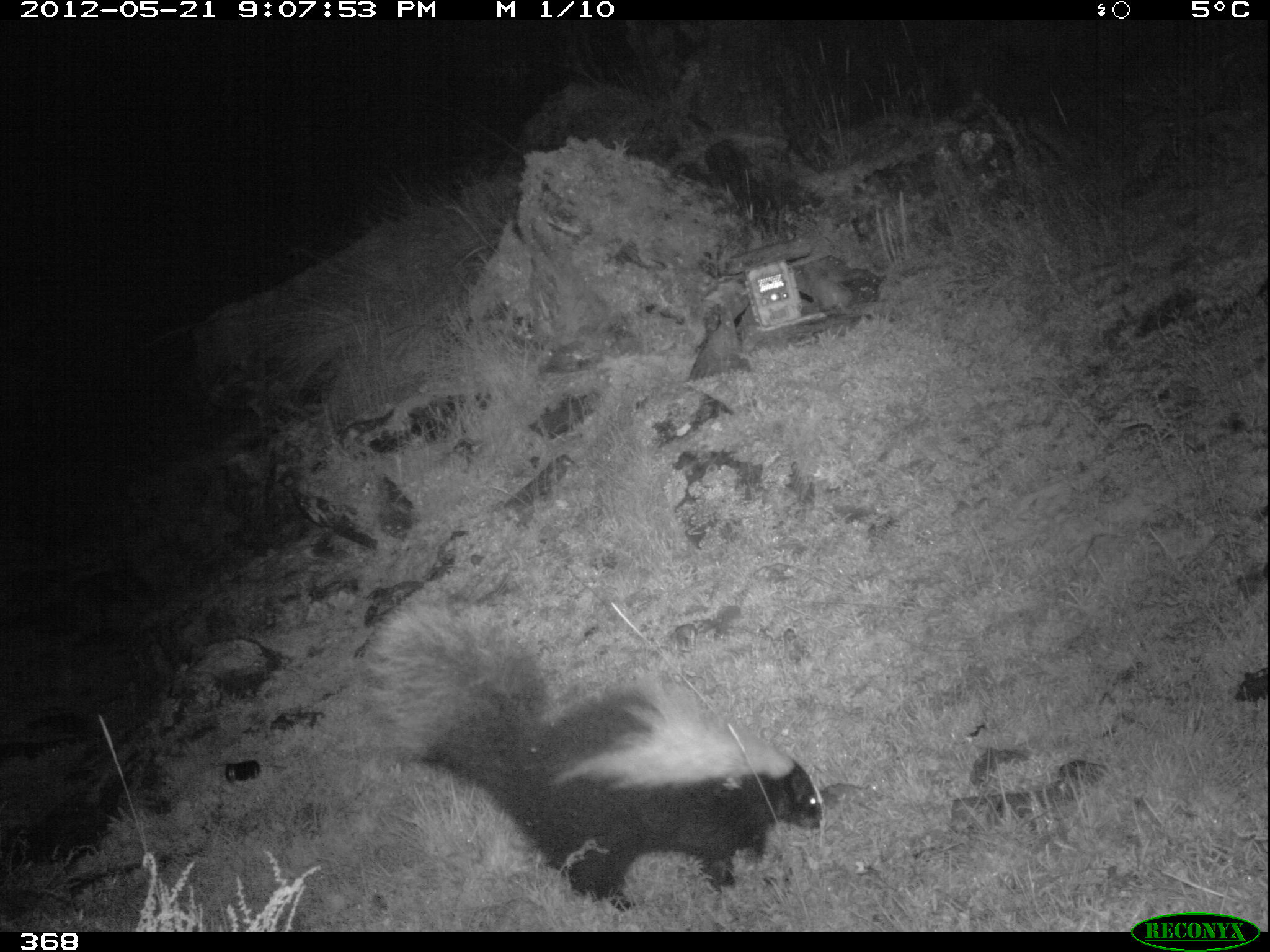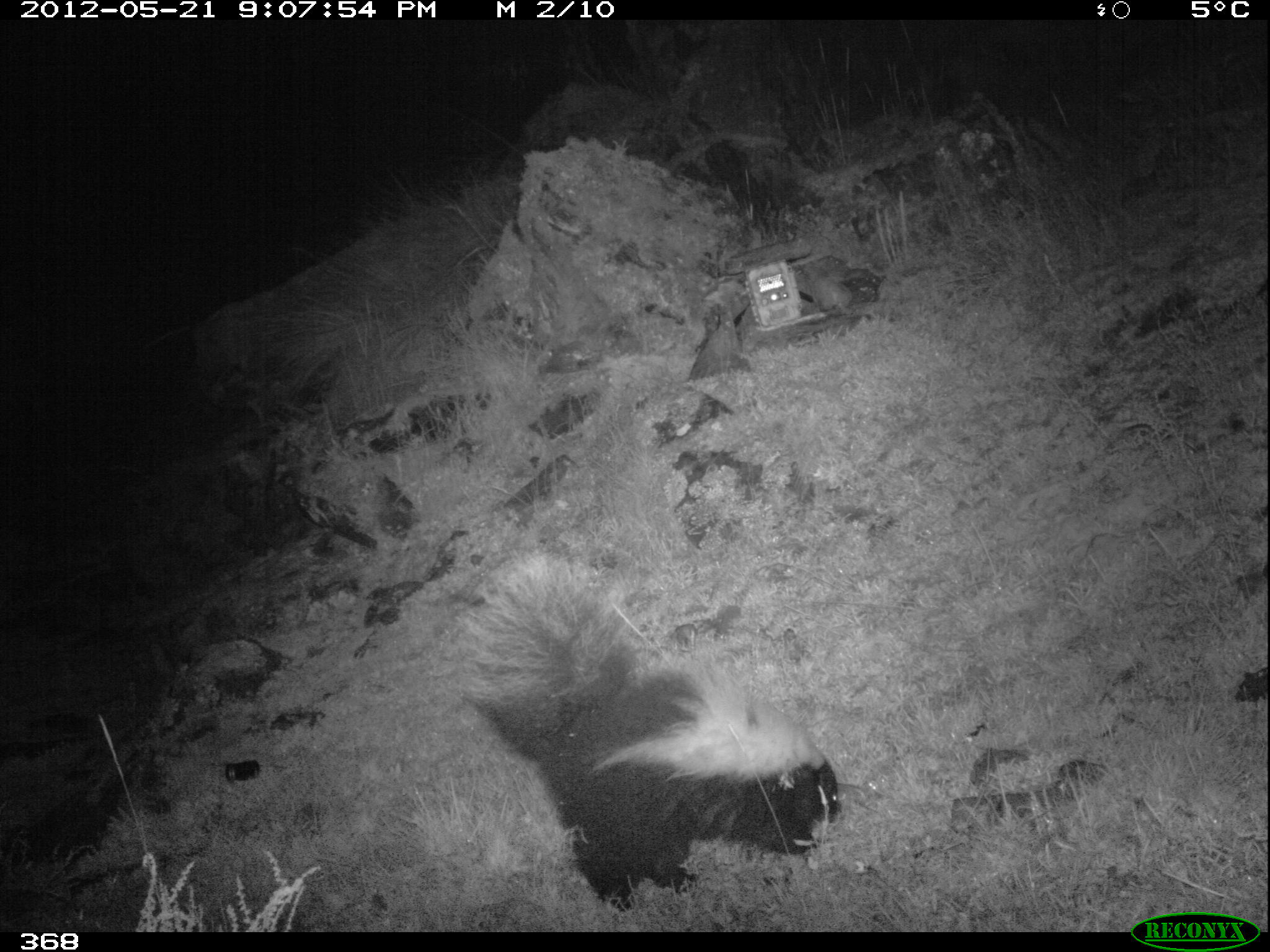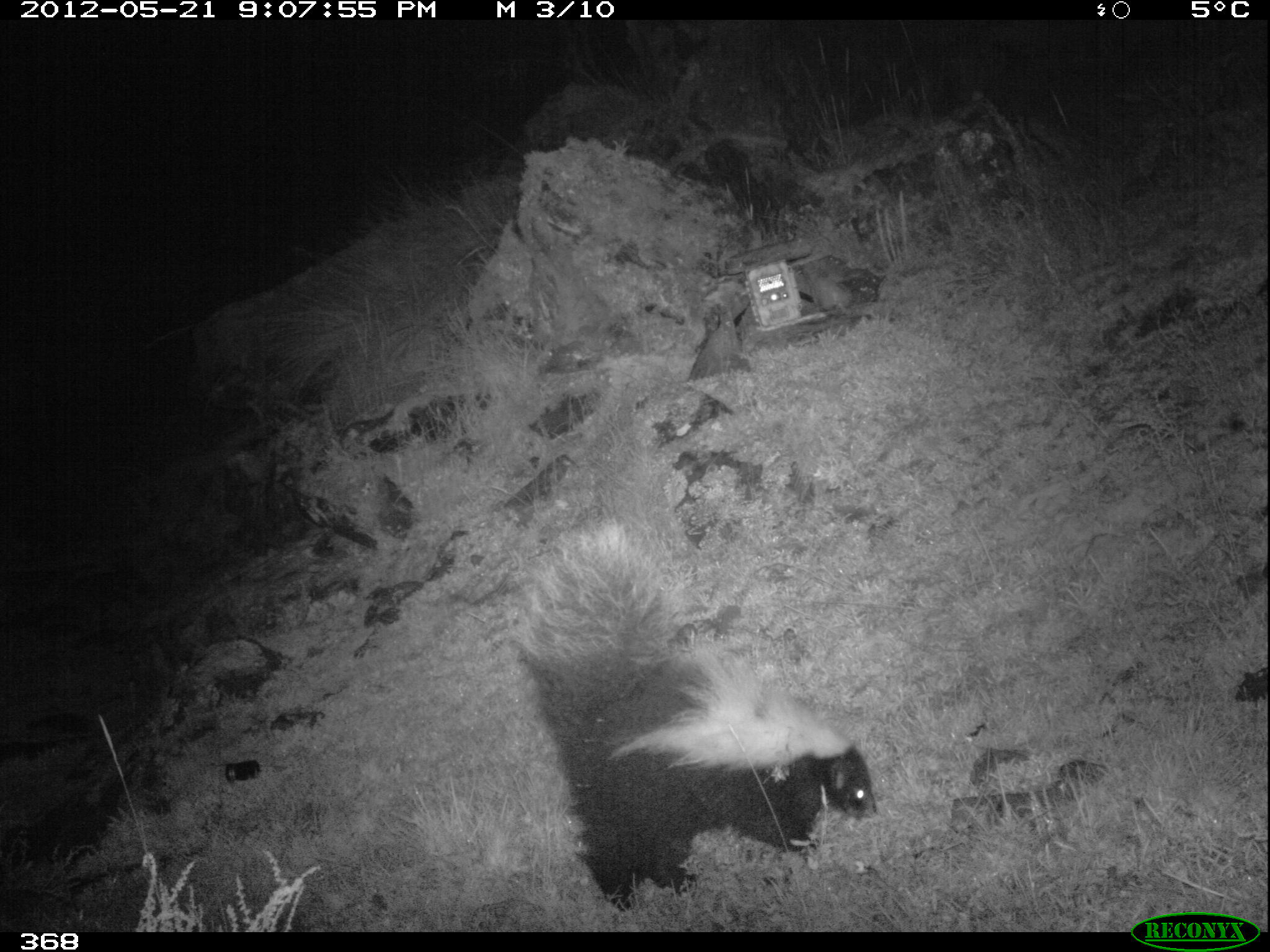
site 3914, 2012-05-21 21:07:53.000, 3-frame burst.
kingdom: Animalia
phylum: Chordata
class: Mammalia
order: Carnivora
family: Mephitidae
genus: Conepatus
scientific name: Conepatus chinga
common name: molina's hog-nosed skunk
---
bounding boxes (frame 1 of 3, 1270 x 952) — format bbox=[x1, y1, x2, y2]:
conepatus chinga: bbox=[356, 603, 823, 912]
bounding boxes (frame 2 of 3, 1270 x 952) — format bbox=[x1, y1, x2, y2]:
conepatus chinga: bbox=[453, 547, 839, 912]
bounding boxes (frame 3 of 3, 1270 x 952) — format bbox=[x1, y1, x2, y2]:
conepatus chinga: bbox=[502, 513, 876, 911]